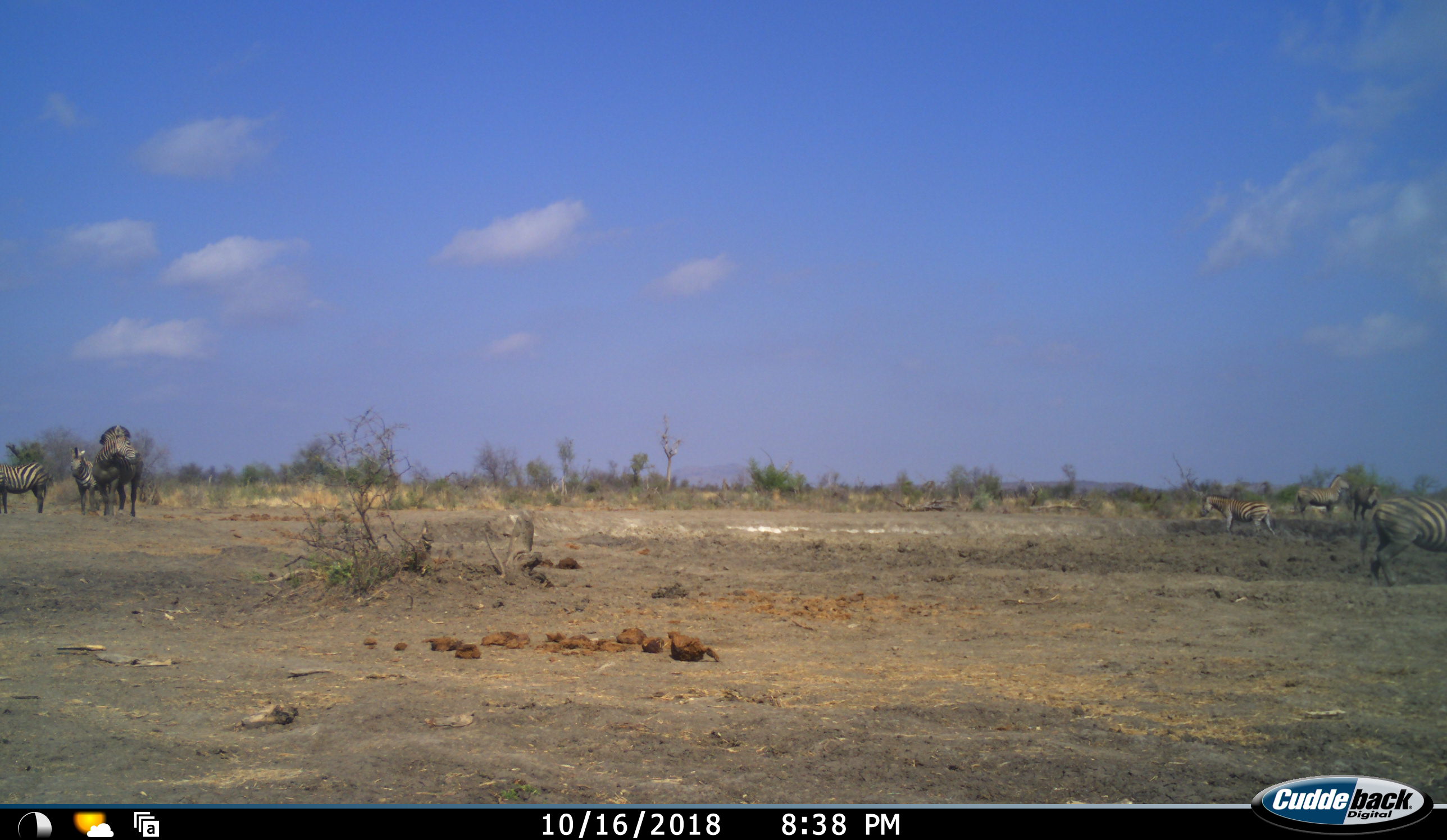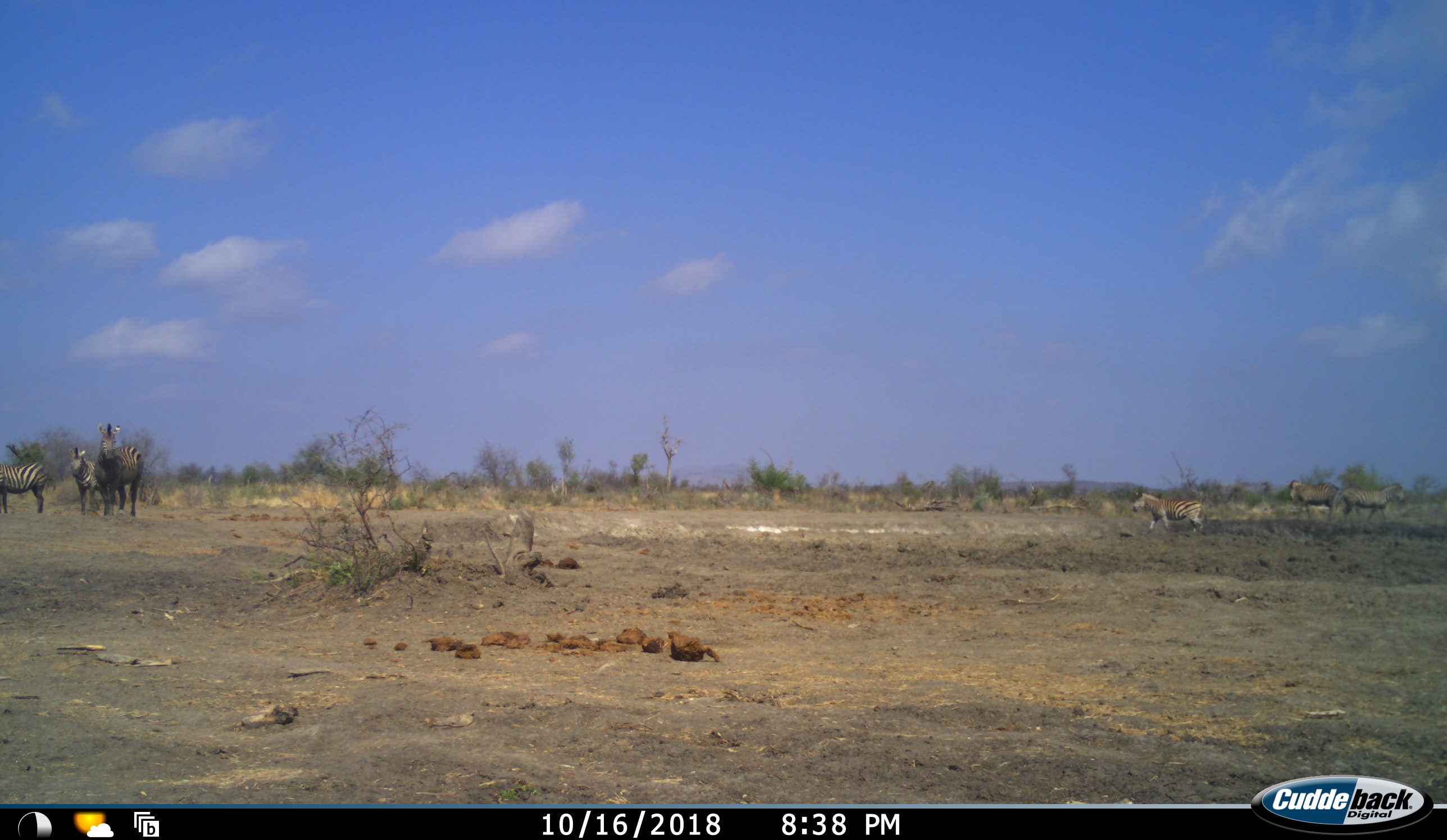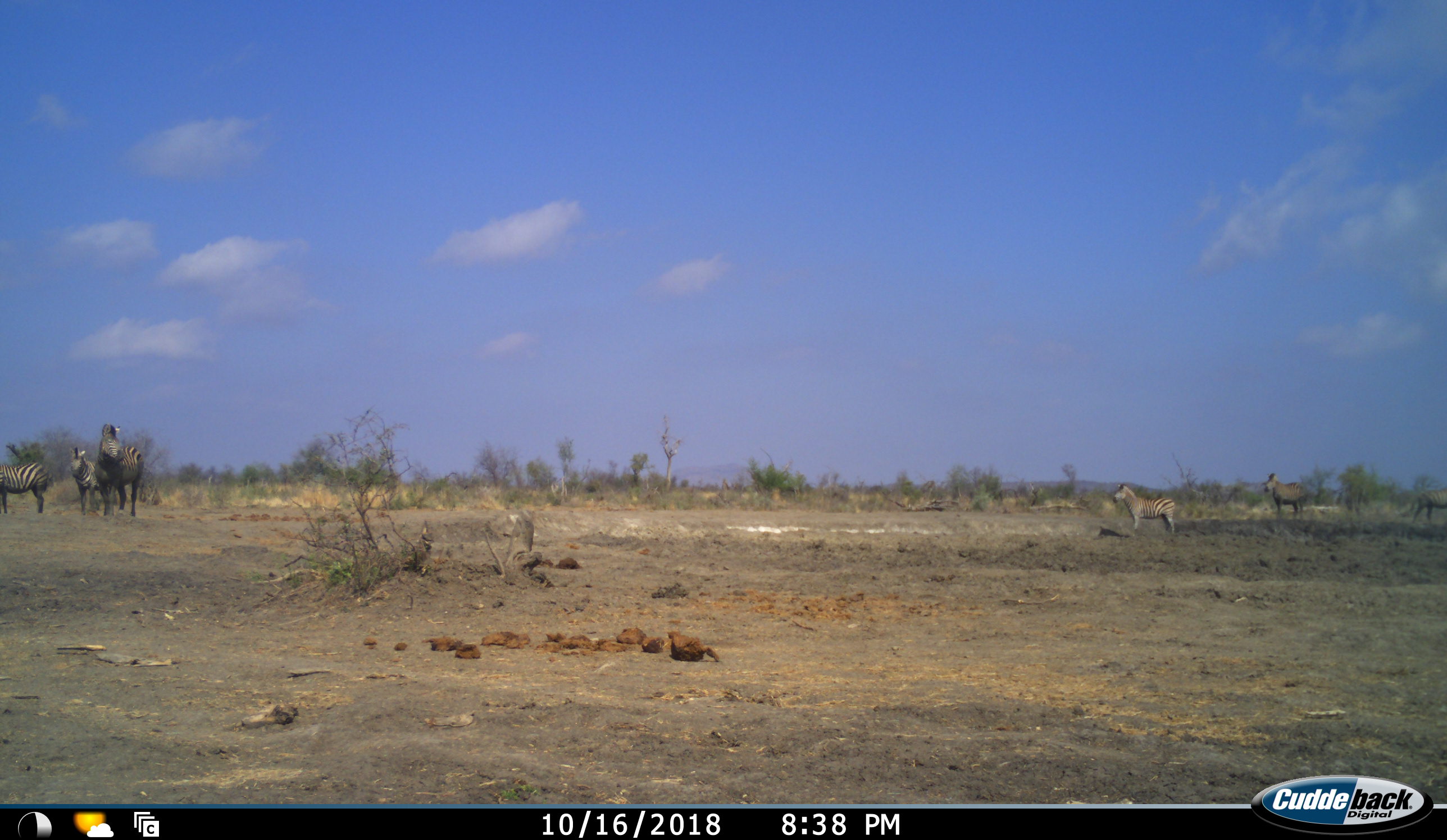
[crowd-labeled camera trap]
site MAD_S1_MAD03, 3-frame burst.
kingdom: Animalia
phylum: Chordata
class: Mammalia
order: Perissodactyla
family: Equidae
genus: Equus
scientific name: Equus quagga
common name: plains zebra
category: zebraplains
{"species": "zebraplains (plains zebra) (Equus quagga)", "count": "7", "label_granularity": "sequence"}